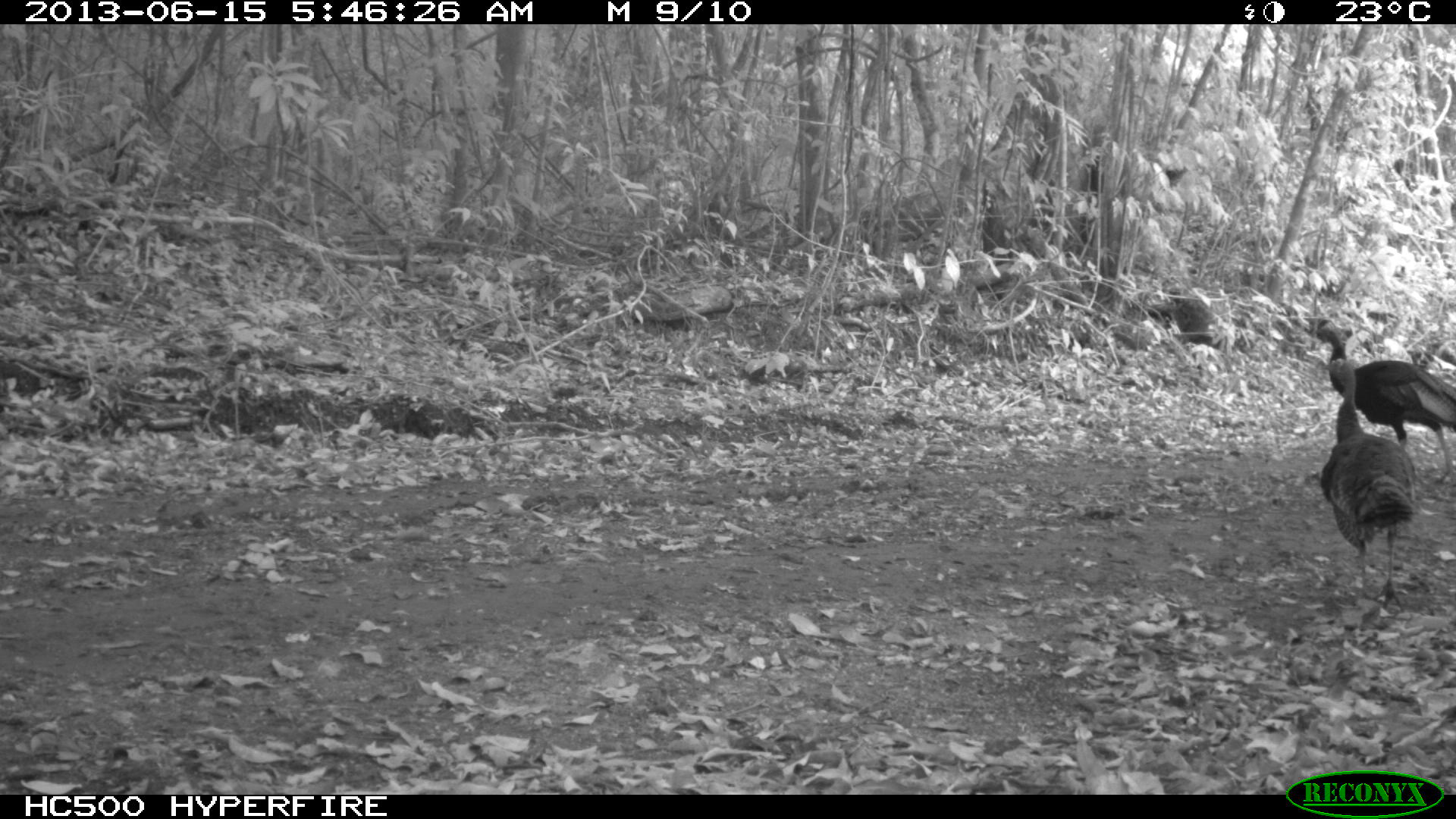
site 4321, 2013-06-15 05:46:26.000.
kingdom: Animalia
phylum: Chordata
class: Aves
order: Galliformes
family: Phasianidae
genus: Meleagris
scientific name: Meleagris ocellata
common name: ocellated turkey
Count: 2.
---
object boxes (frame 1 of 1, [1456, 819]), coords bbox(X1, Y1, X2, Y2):
meleagris ocellata: bbox(1319, 357, 1420, 613); bbox(1307, 317, 1456, 485)